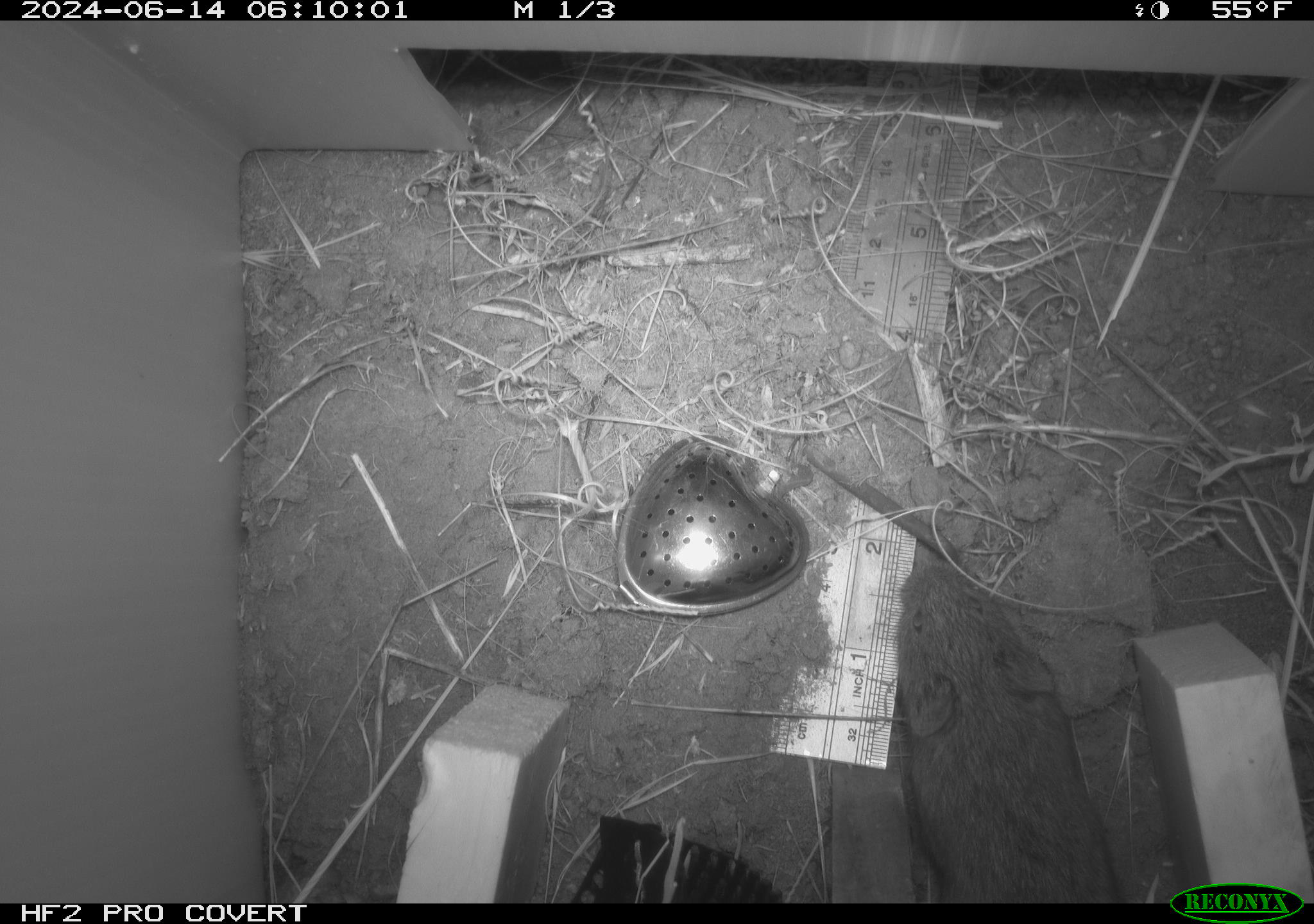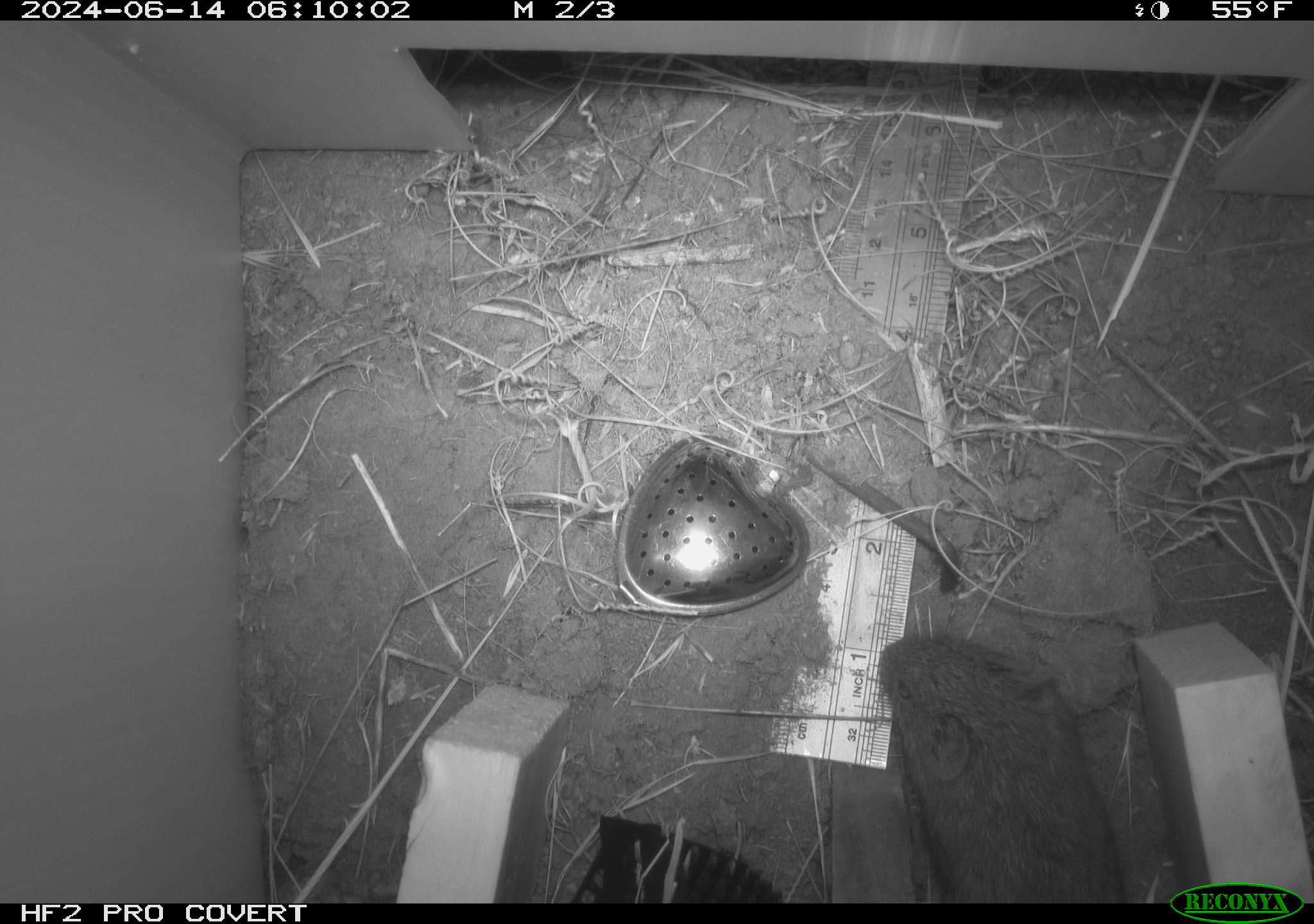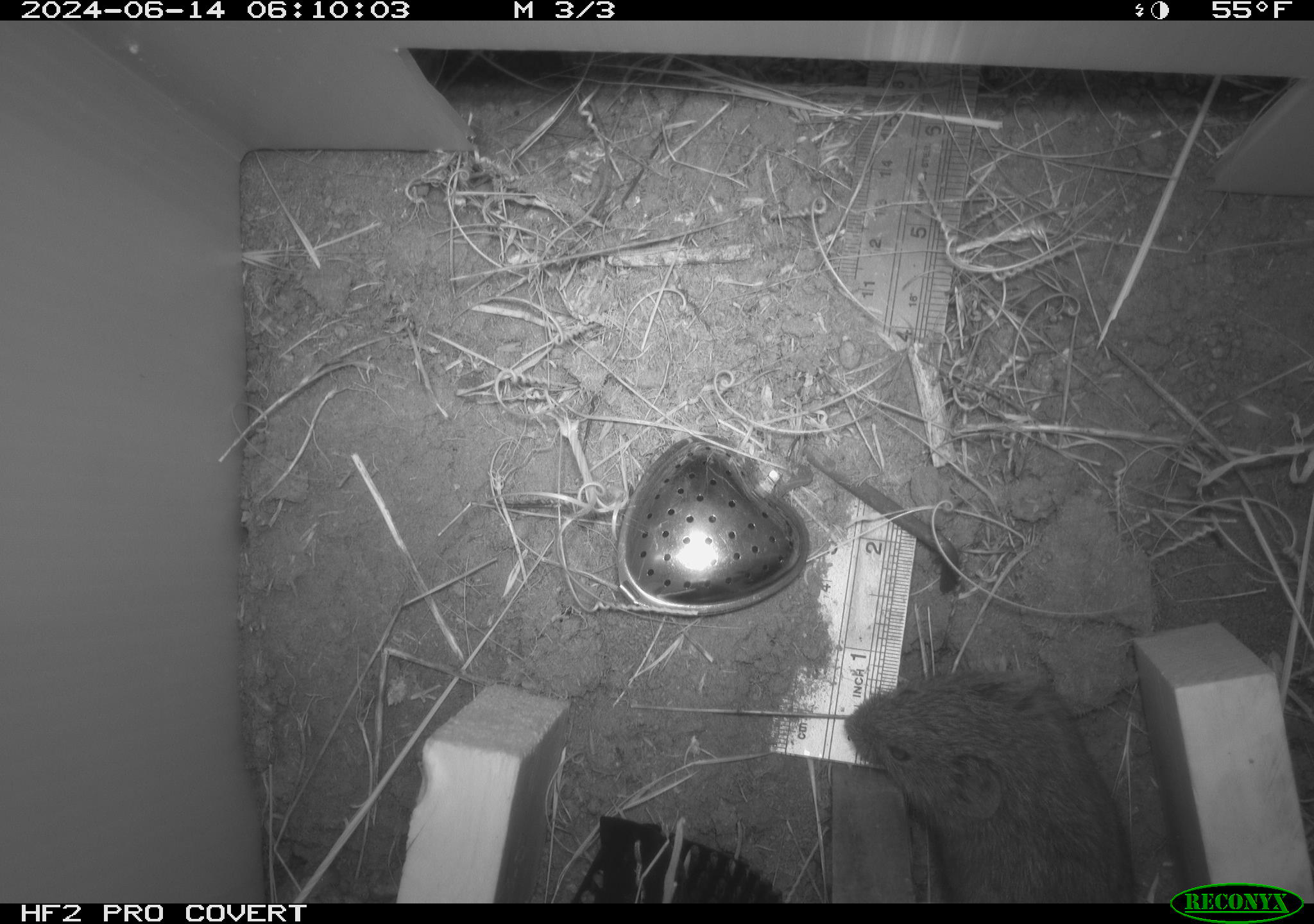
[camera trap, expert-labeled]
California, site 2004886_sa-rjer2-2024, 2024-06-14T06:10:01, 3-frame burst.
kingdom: Animalia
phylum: Chordata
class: Mammalia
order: Rodentia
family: Cricetidae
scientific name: Arvicolinae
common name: voles, lemmings, and muskrats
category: arvicolinae subfamily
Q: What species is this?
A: Arvicolinae subfamily (voles, lemmings, and muskrats) (Arvicolinae).